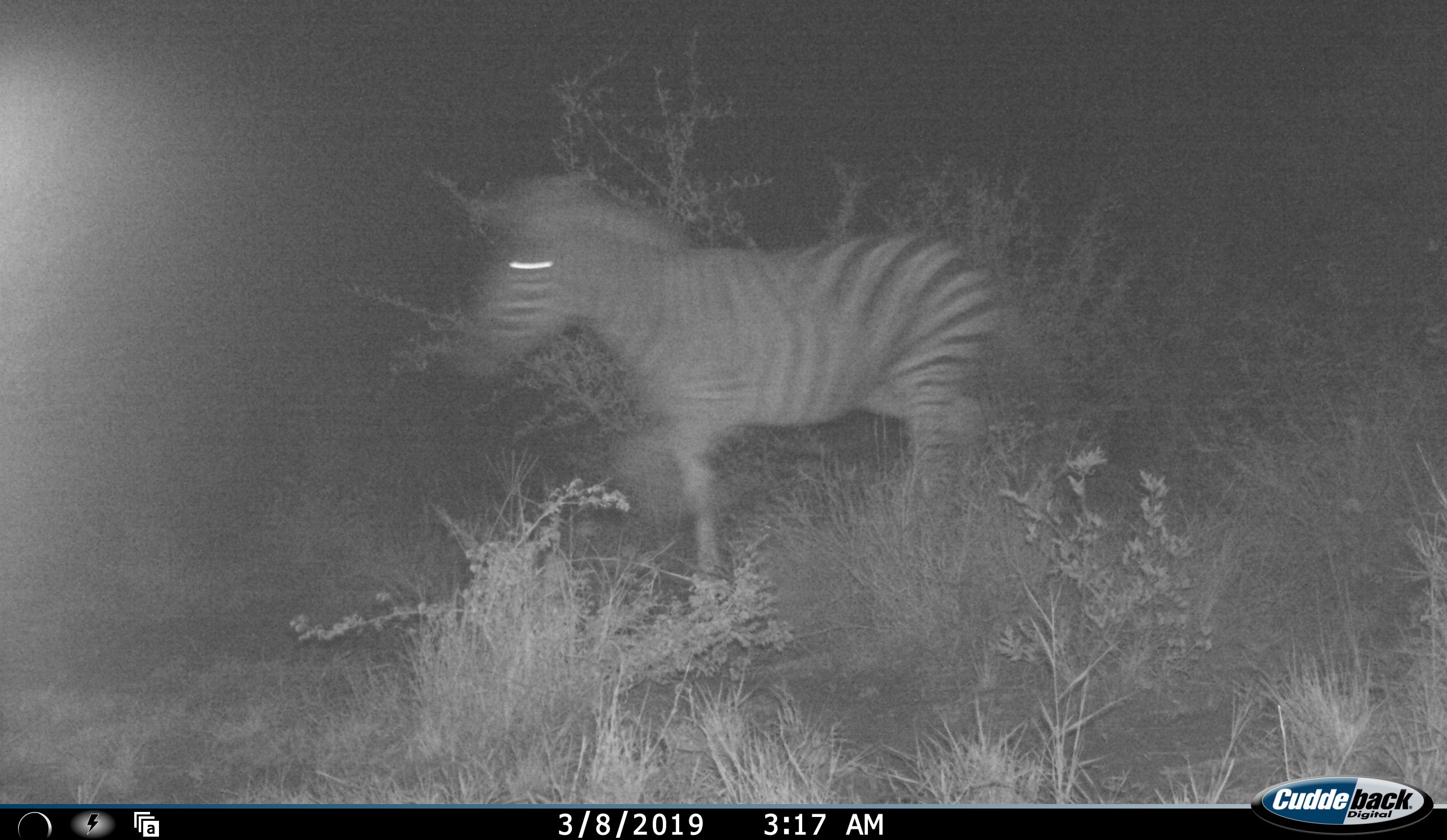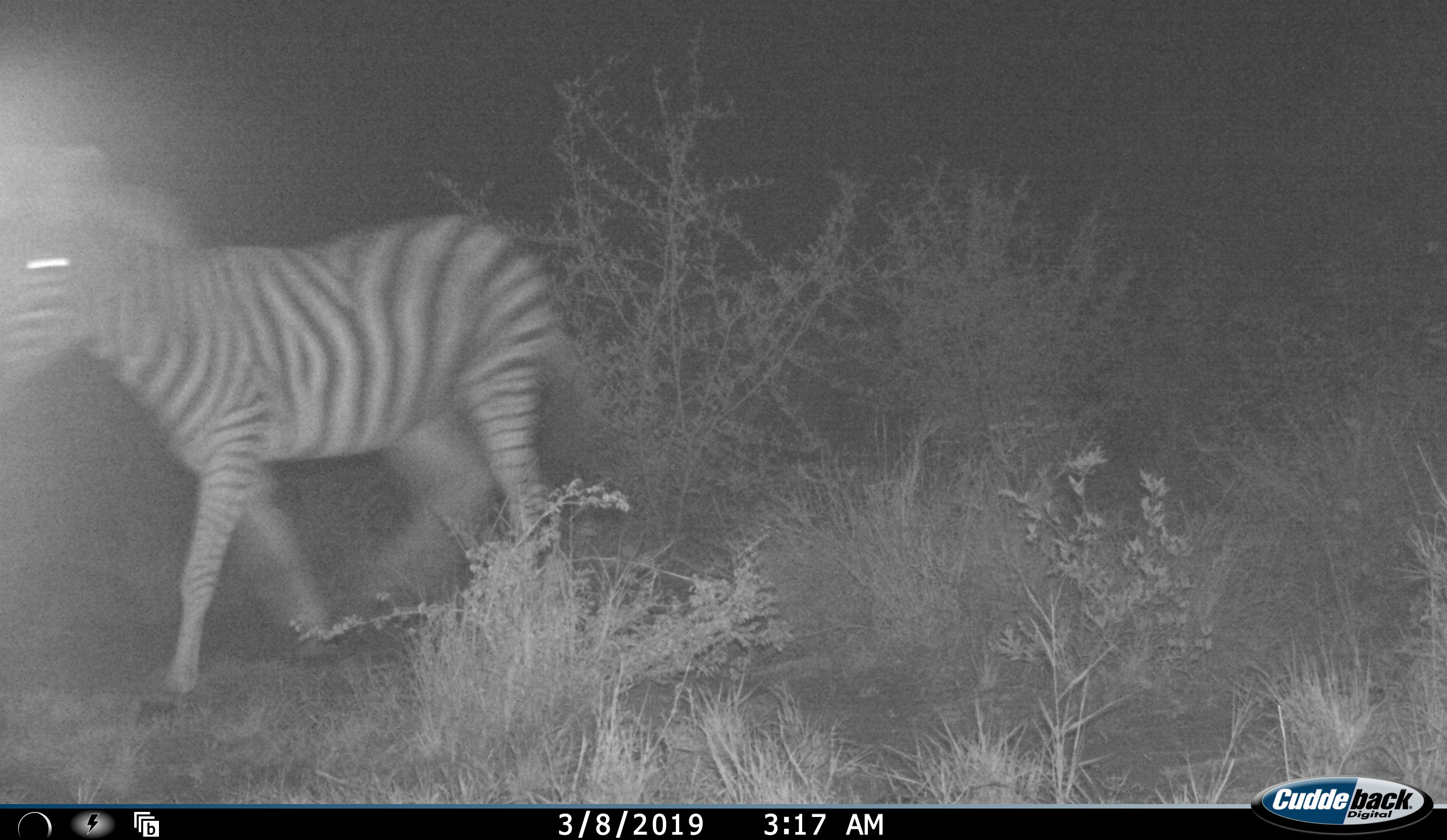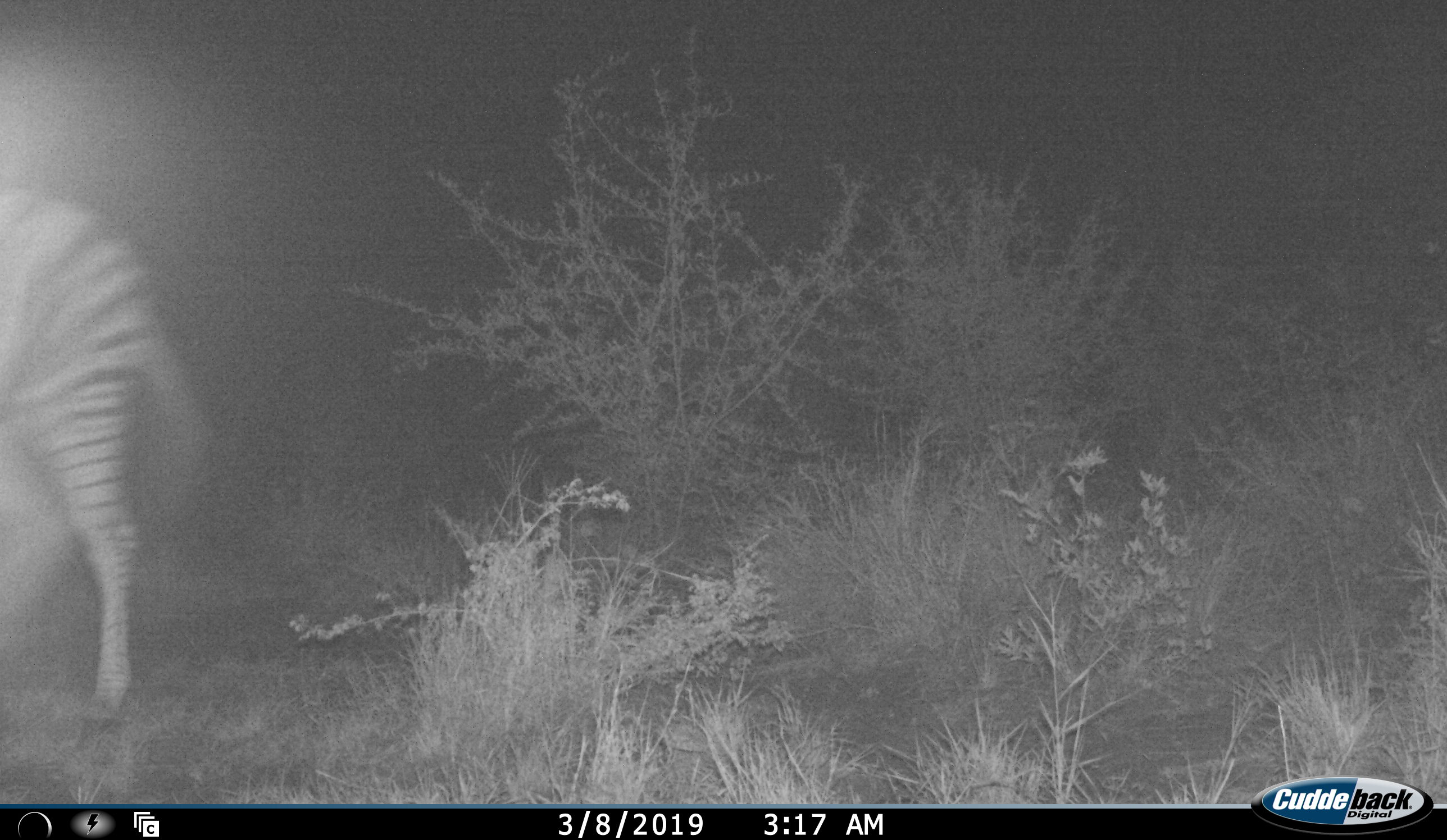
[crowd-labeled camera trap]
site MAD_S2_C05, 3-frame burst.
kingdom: Animalia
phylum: Chordata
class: Mammalia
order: Perissodactyla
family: Equidae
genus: Equus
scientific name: Equus quagga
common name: plains zebra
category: zebraplains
Zebraplains (plains zebra) (Equus quagga), count 1. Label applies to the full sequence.